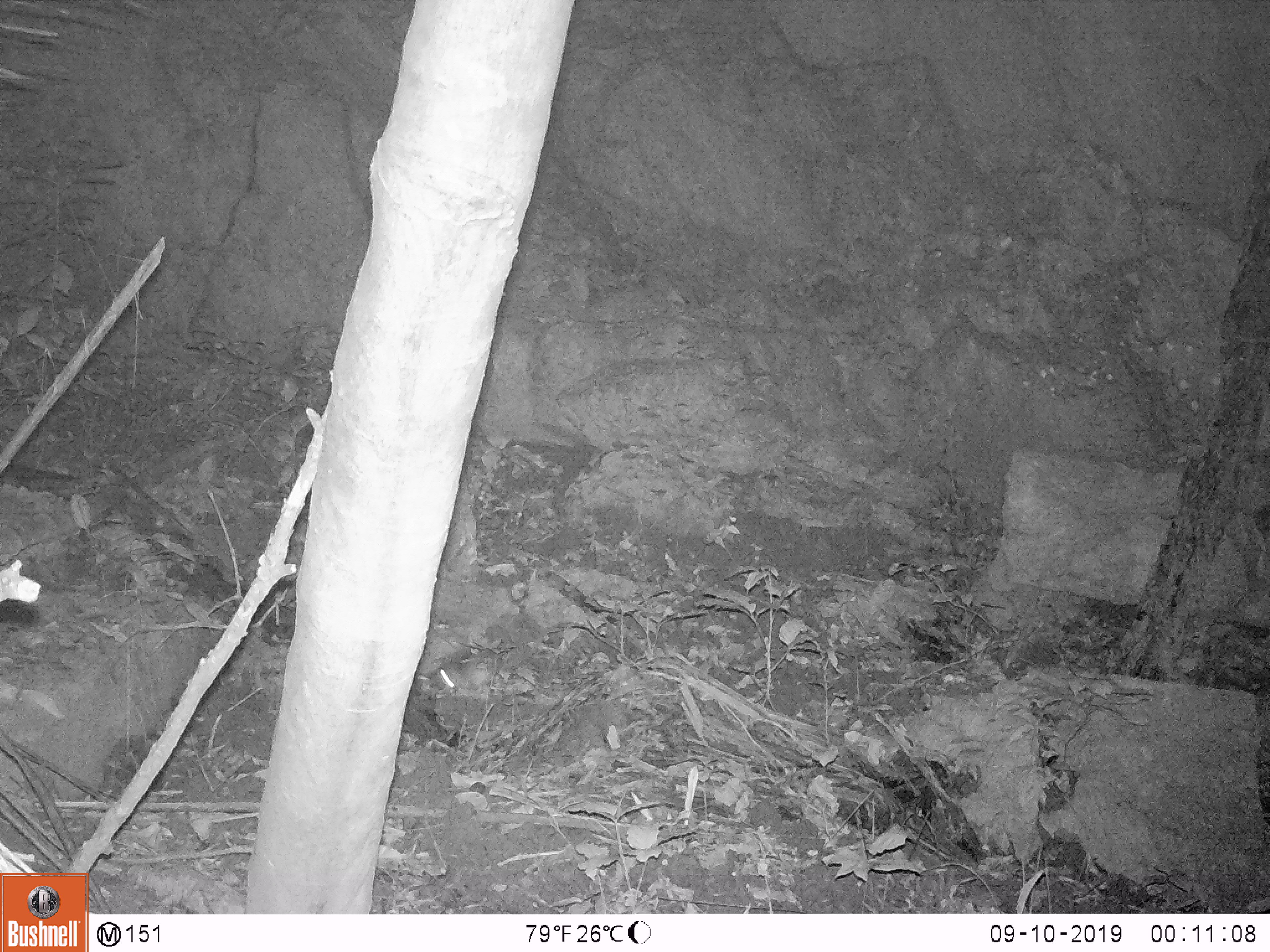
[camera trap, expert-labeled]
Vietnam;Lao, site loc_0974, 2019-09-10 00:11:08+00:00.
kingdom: Animalia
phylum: Chordata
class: Mammalia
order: Rodentia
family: Muridae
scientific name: Muridae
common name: old-world mice and rats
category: unidentified murid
Unidentified murid (old-world mice and rats) (Muridae). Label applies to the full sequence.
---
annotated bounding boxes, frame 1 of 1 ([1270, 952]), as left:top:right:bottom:
unidentified murid: 424:662:491:694